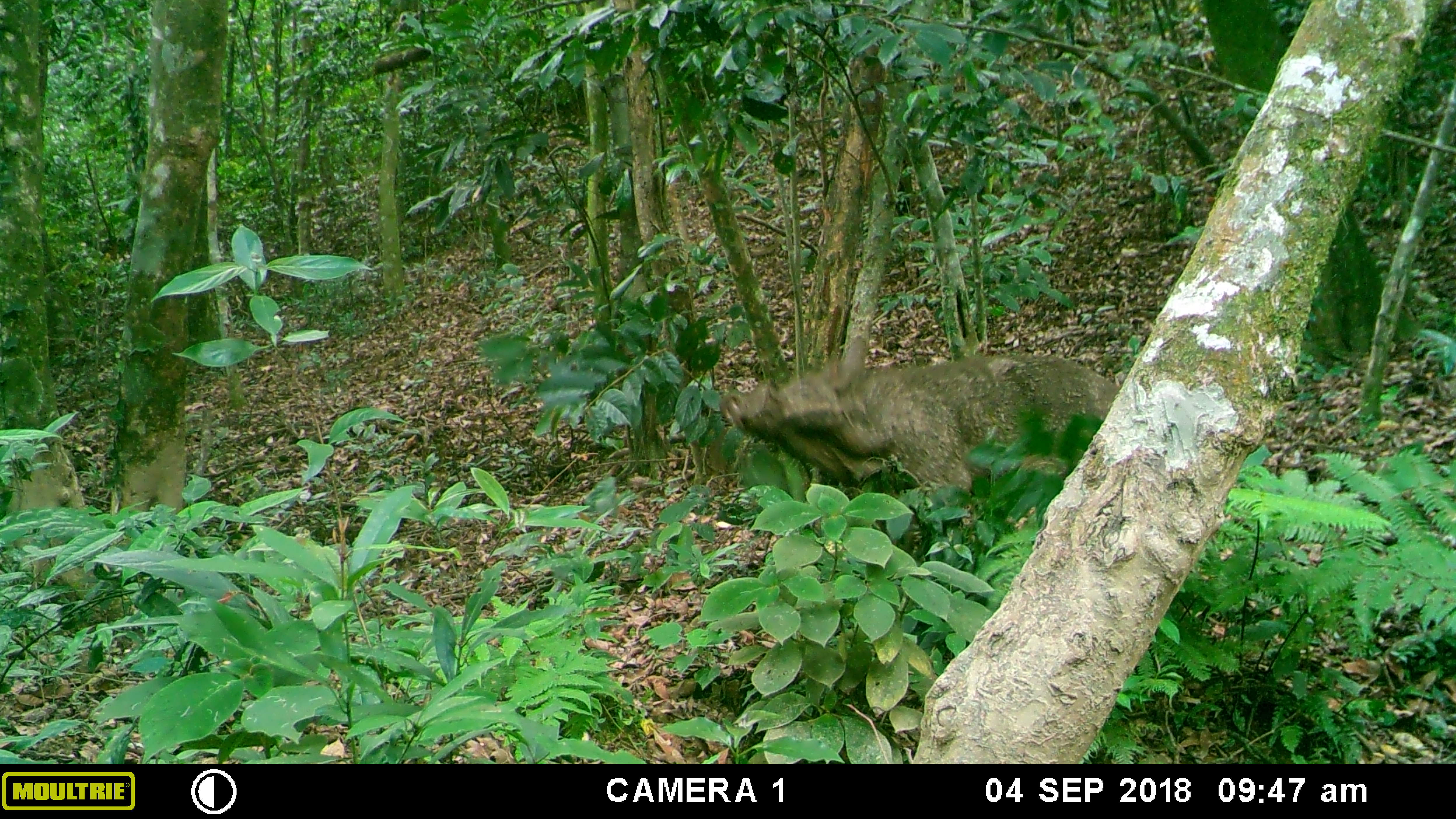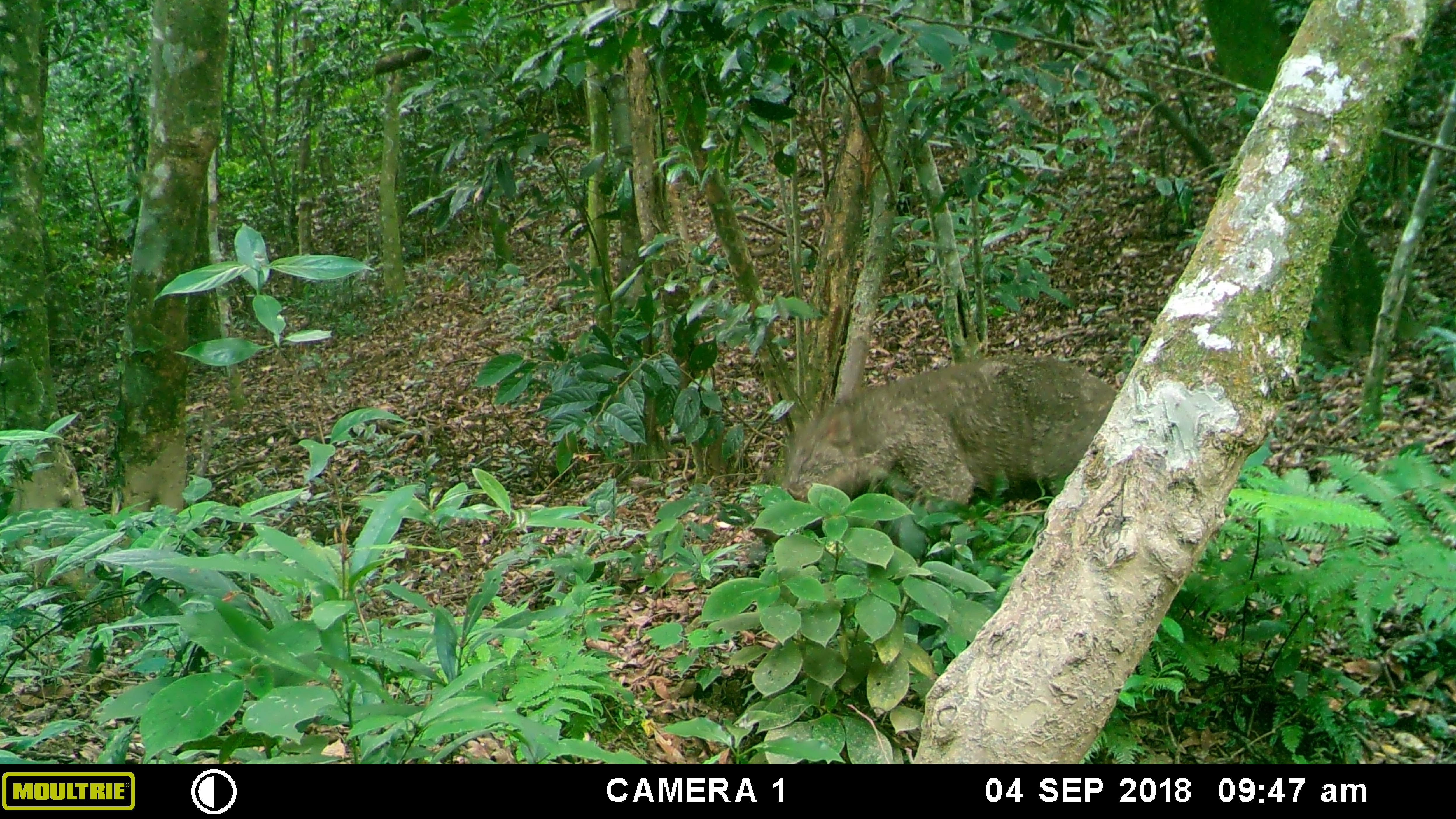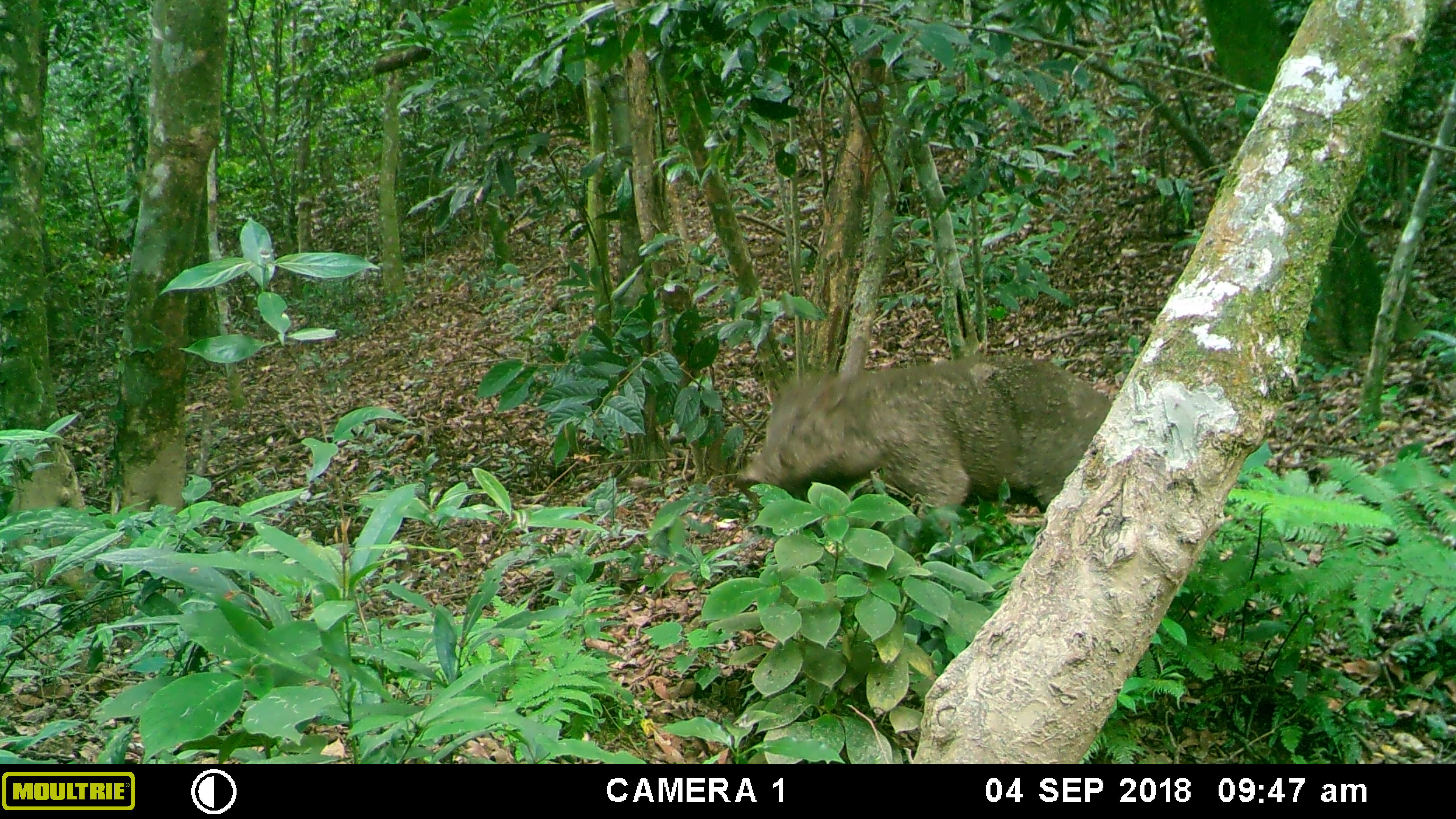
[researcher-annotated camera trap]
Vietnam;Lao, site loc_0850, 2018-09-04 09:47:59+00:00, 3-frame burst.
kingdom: Animalia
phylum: Chordata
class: Mammalia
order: Artiodactyla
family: Suidae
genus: Sus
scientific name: Sus scrofa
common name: eurasian wild pig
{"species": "eurasian wild pig (Sus scrofa)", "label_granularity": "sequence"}